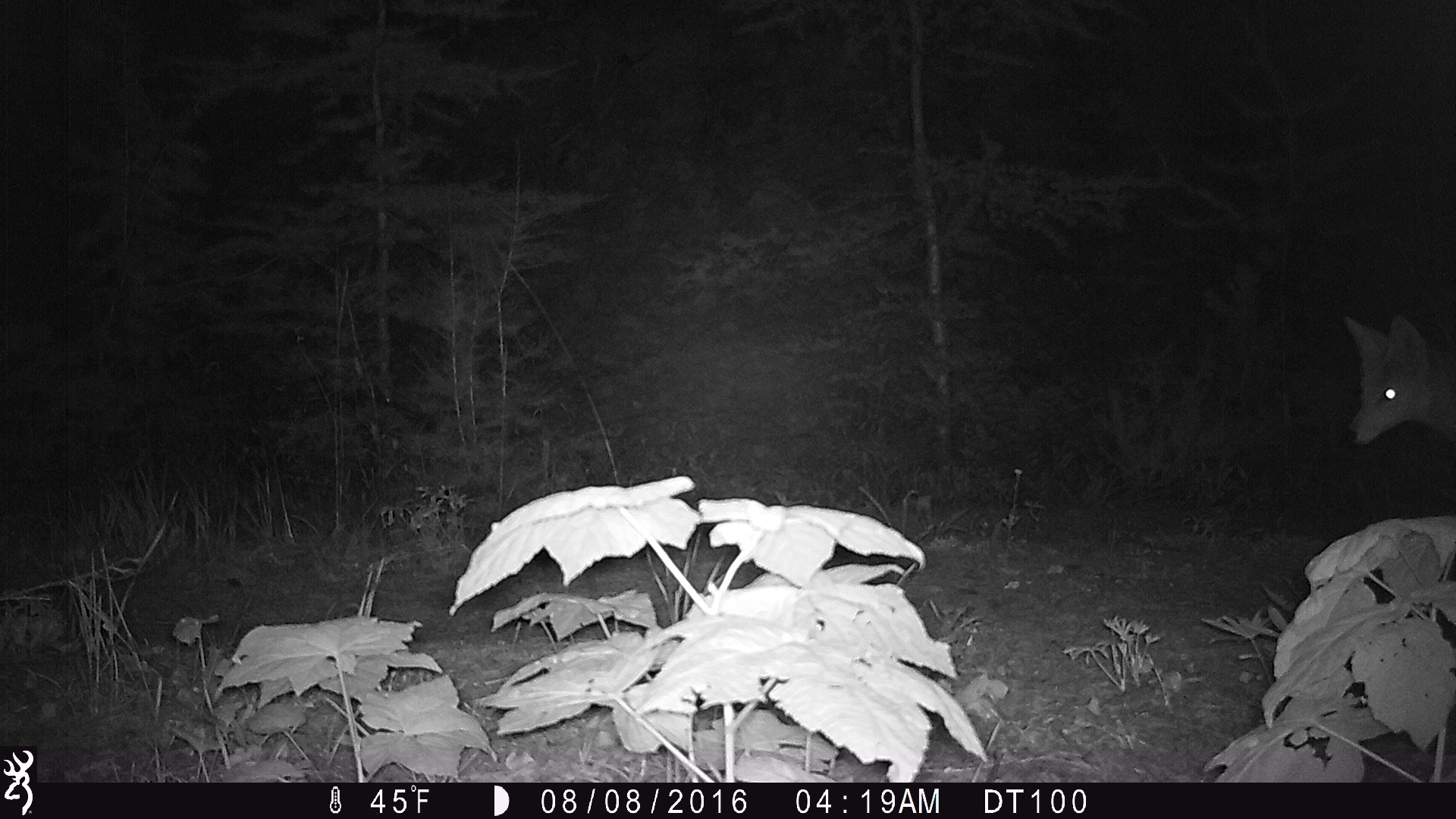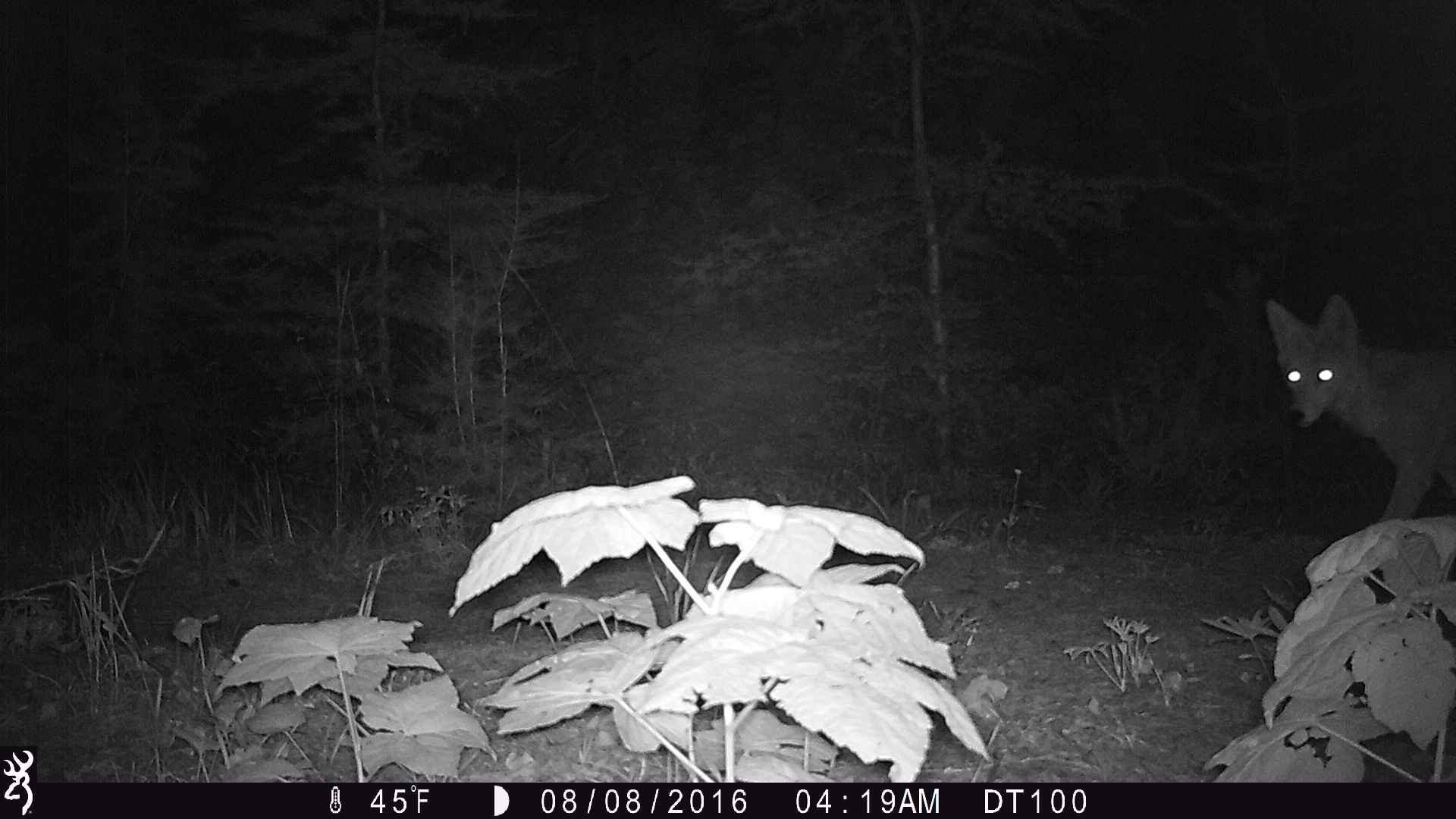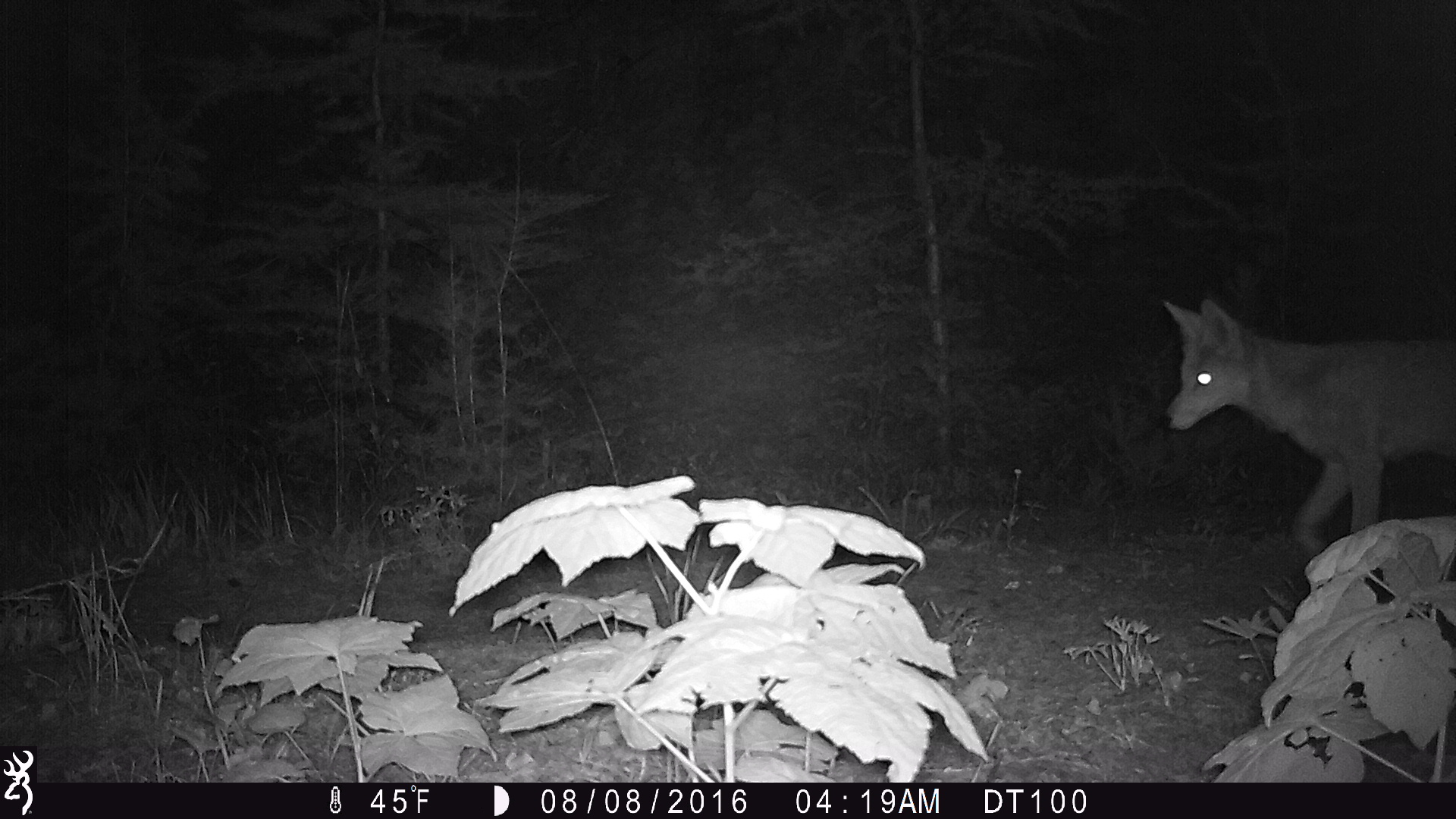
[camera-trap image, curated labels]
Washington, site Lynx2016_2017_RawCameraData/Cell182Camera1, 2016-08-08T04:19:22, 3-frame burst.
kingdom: Animalia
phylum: Chordata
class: Mammalia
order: Carnivora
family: Canidae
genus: Canis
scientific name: Canis latrans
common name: coyote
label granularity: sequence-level